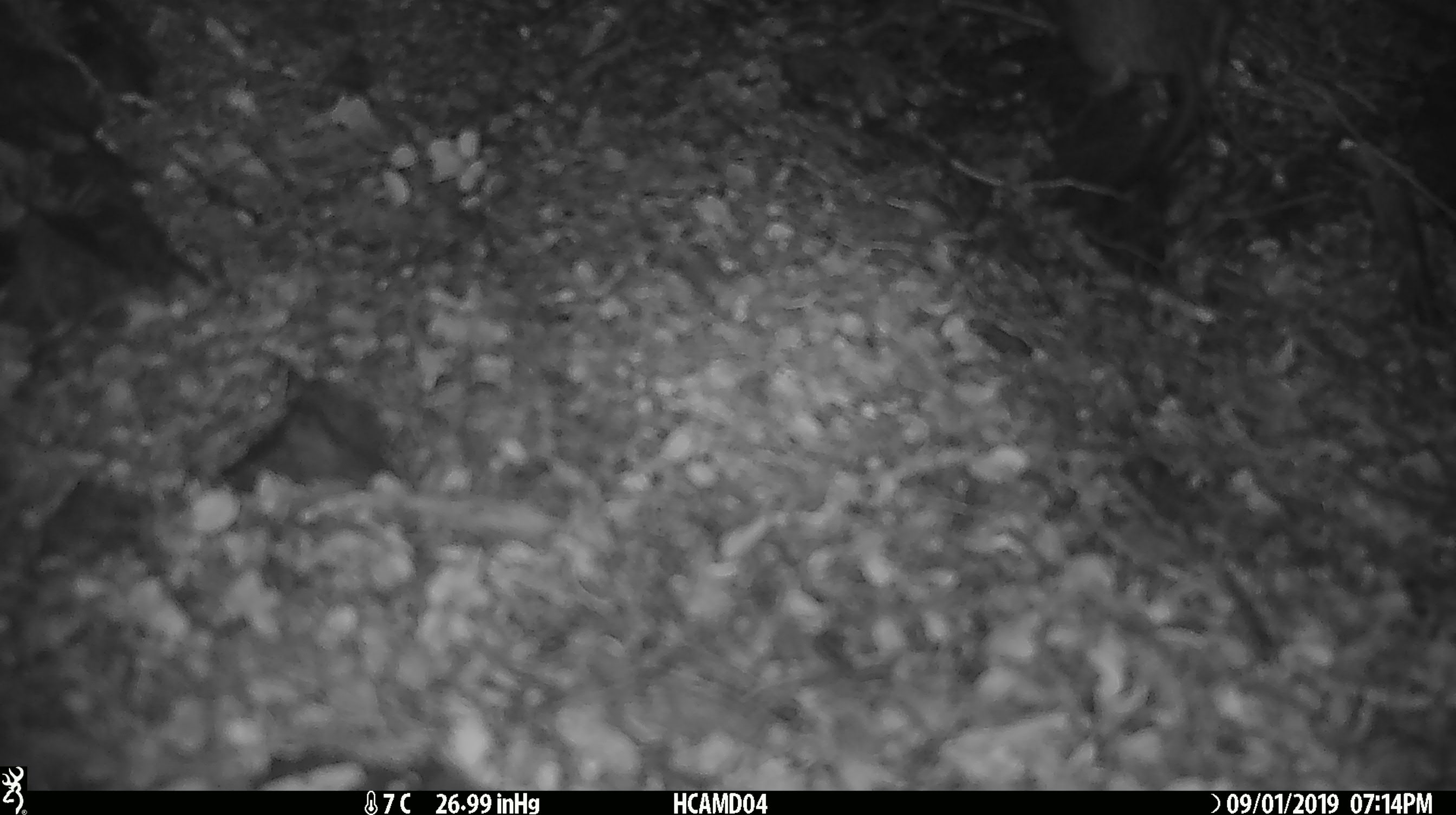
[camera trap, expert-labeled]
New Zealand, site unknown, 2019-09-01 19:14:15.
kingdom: Animalia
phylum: Chordata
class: Mammalia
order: Rodentia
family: Muridae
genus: Mus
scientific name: Mus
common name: mouse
Mouse (Mus).